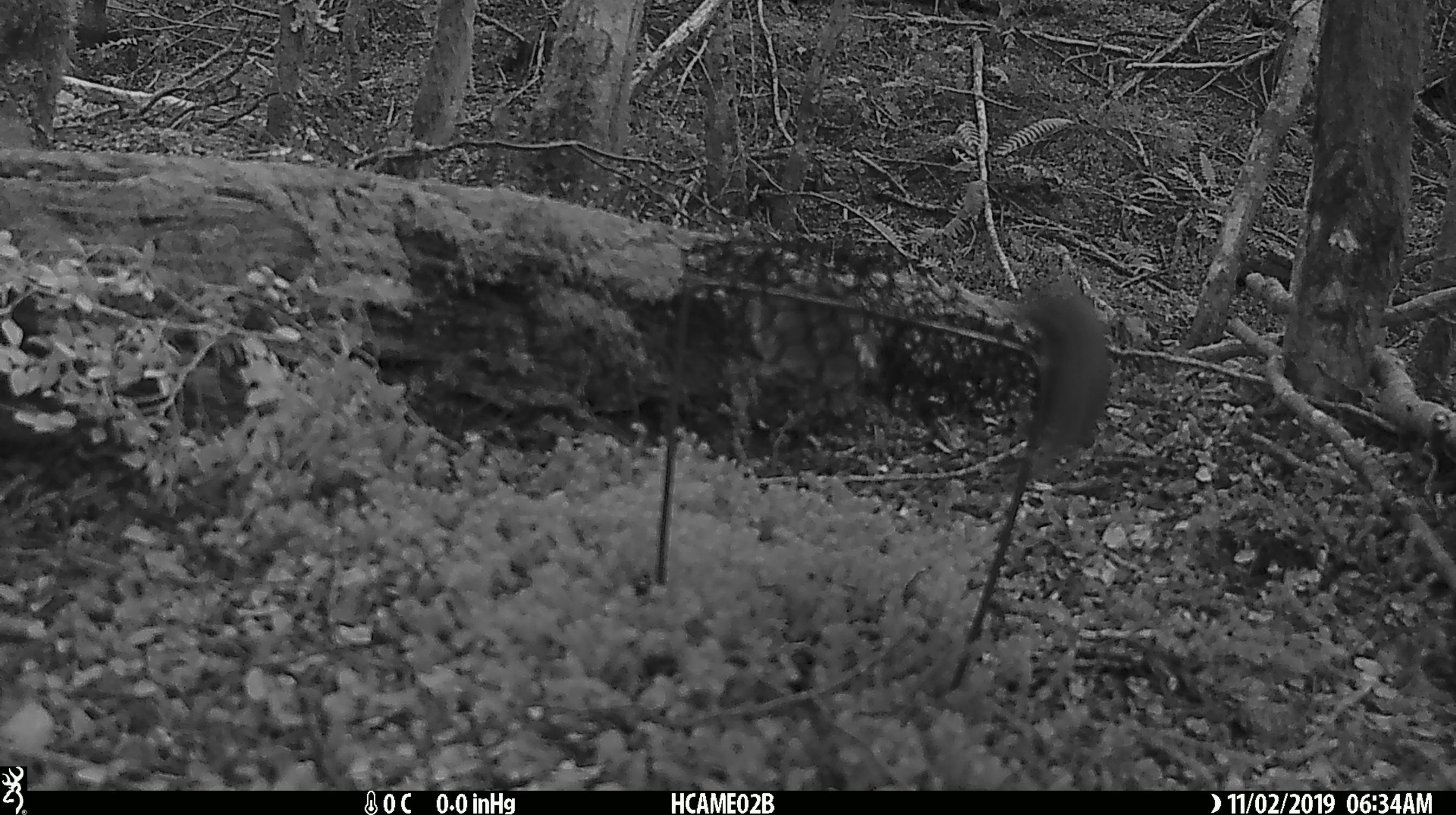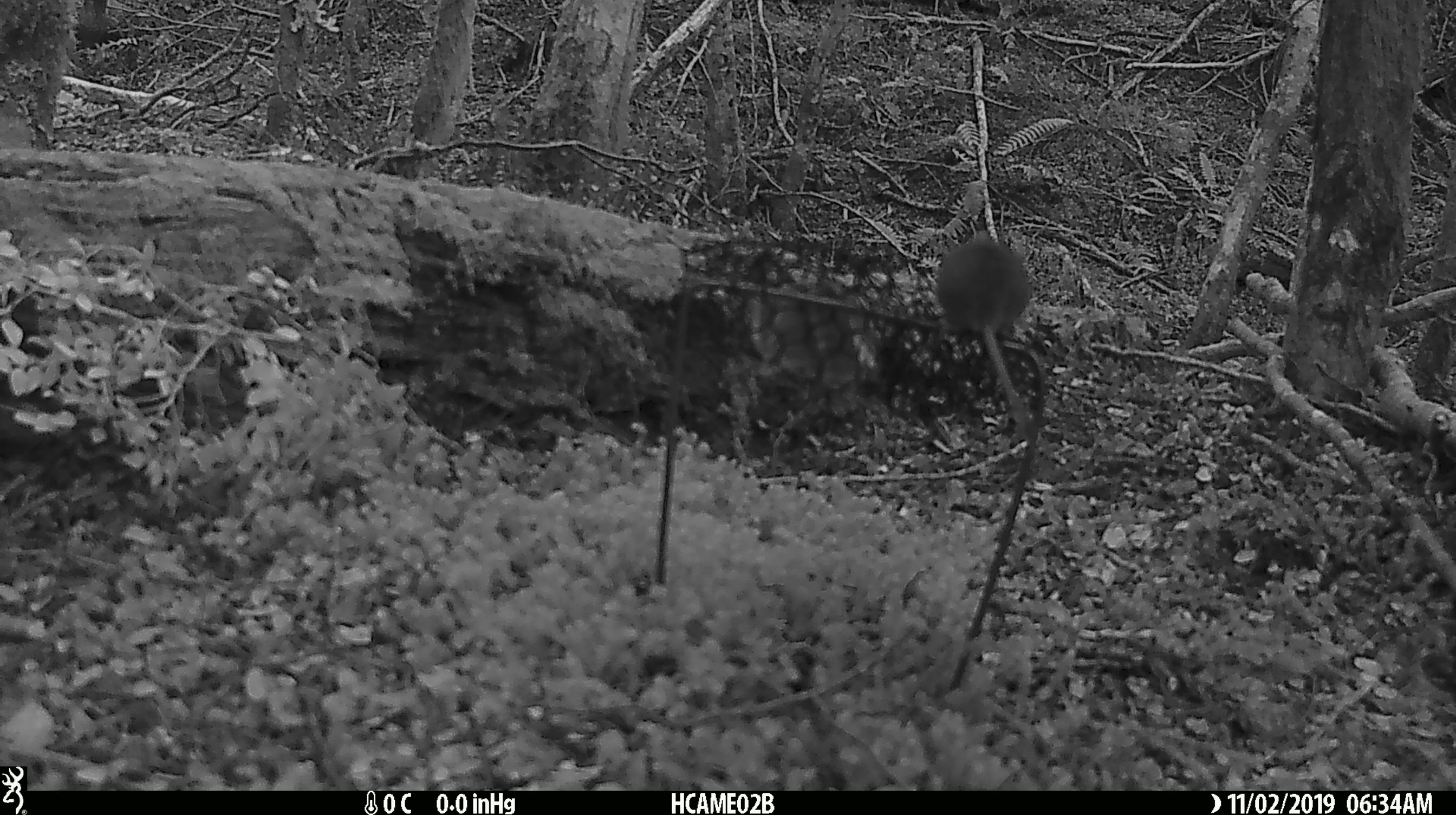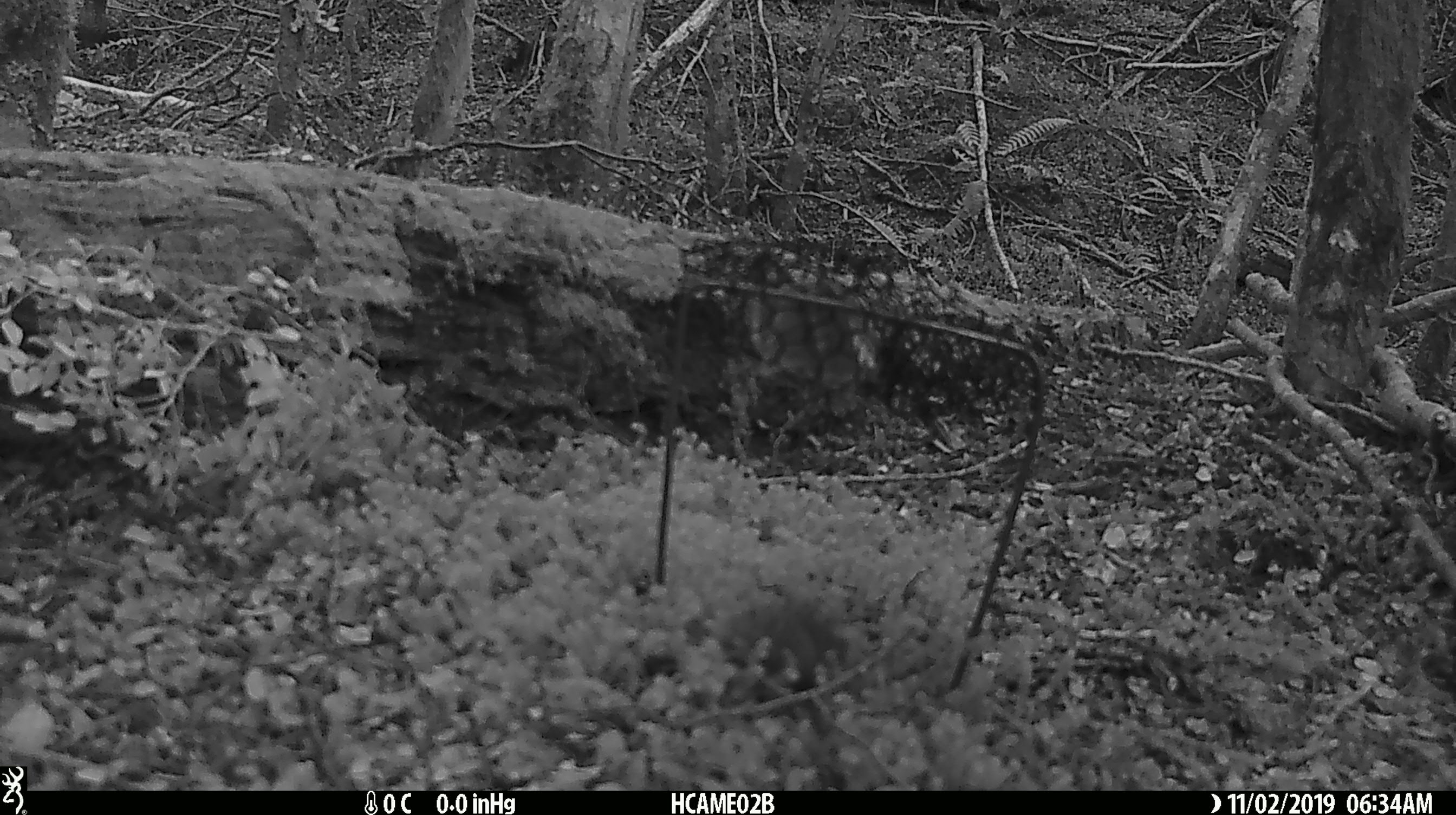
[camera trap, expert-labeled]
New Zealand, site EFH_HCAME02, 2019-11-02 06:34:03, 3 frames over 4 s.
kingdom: Animalia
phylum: Chordata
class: Mammalia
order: Rodentia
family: Muridae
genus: Mus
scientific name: Mus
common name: mouse